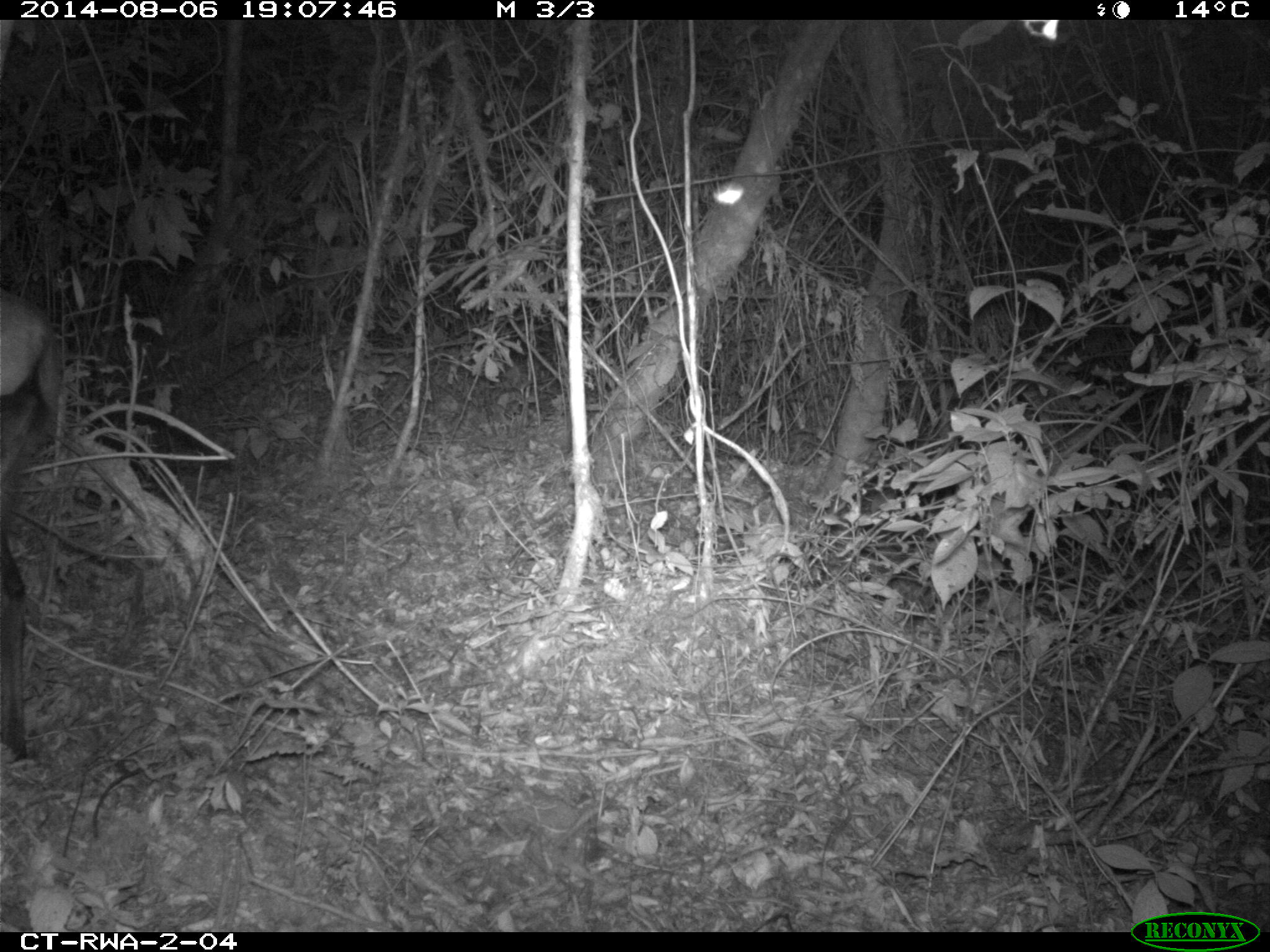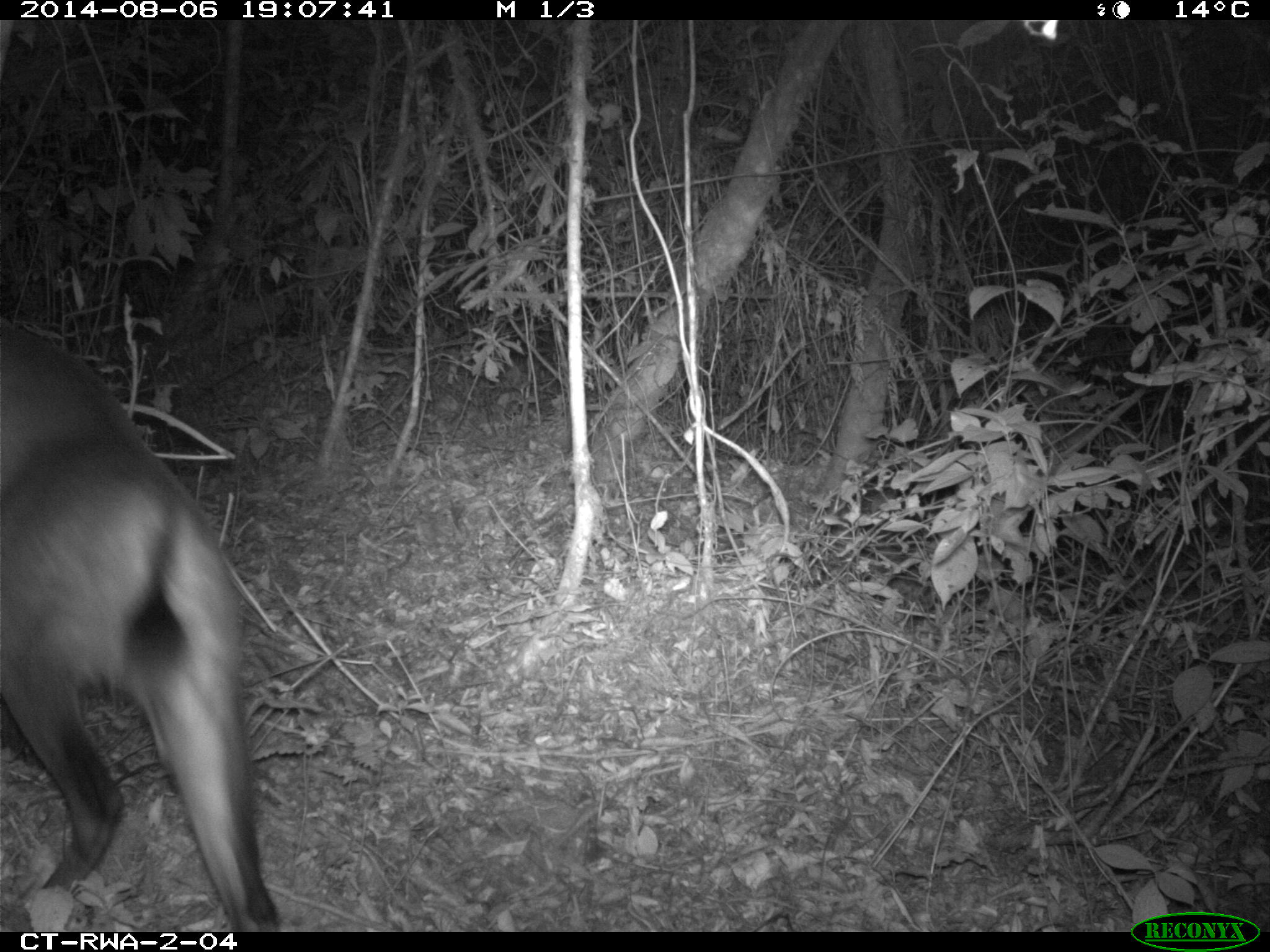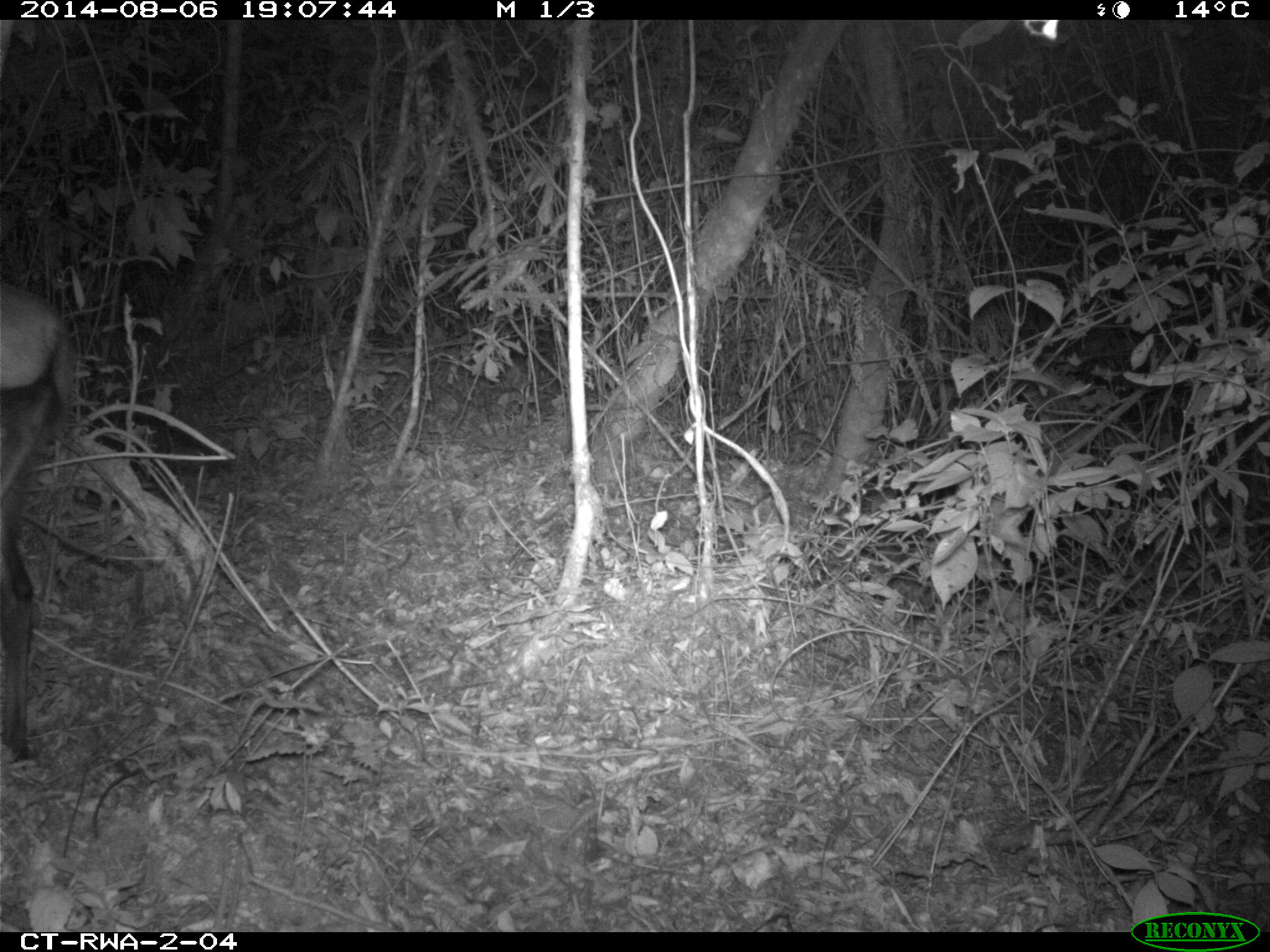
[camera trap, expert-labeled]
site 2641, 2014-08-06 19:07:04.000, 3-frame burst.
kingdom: Animalia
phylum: Chordata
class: Mammalia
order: Artiodactyla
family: Bovidae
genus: Cephalophus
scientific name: Cephalophus nigrifrons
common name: black-fronted duiker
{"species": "Cephalophus nigrifrons (black-fronted duiker)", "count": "1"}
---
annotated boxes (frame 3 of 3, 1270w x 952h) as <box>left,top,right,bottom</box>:
cephalophus nigrifrons: <box>1,271,90,770</box>